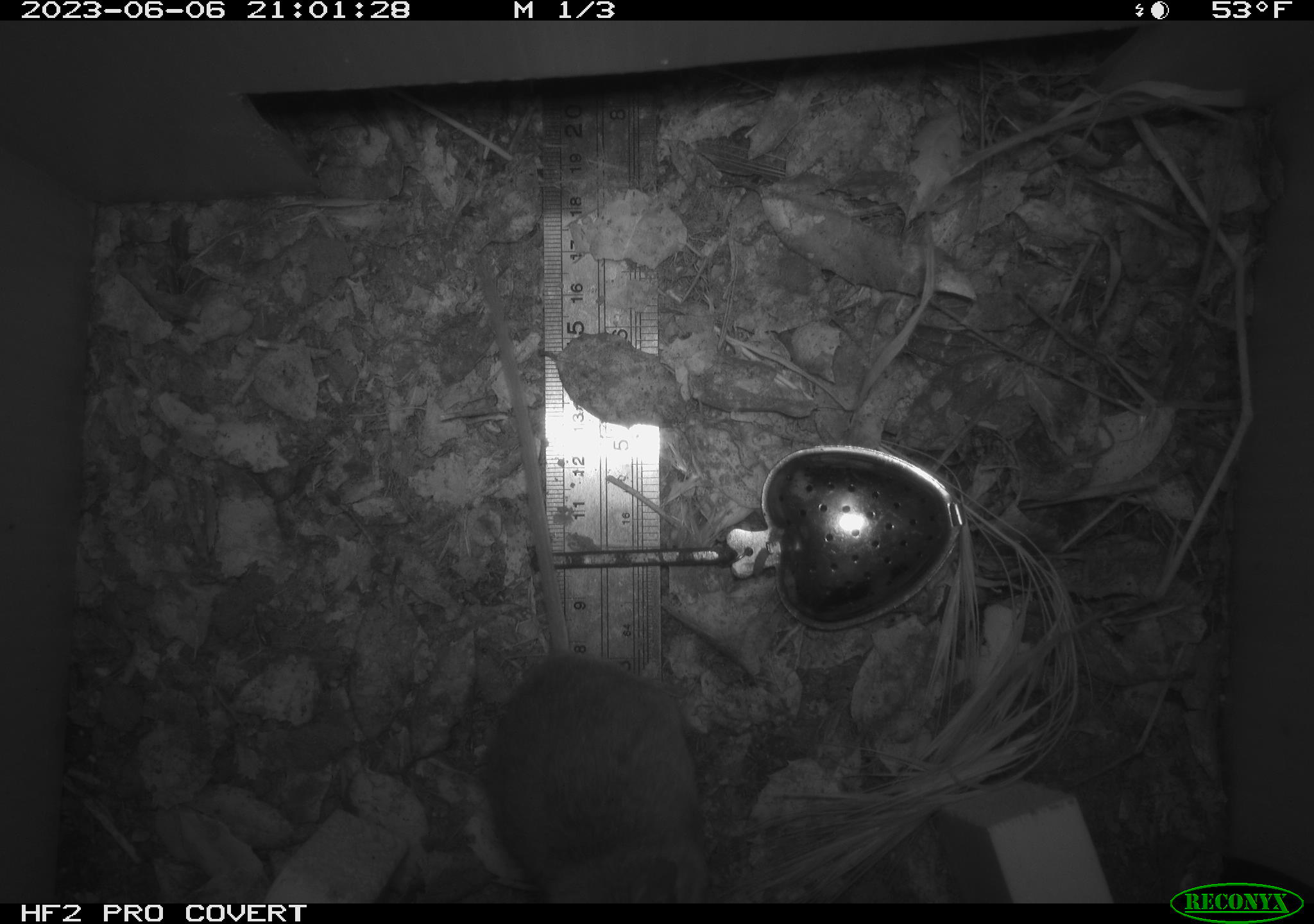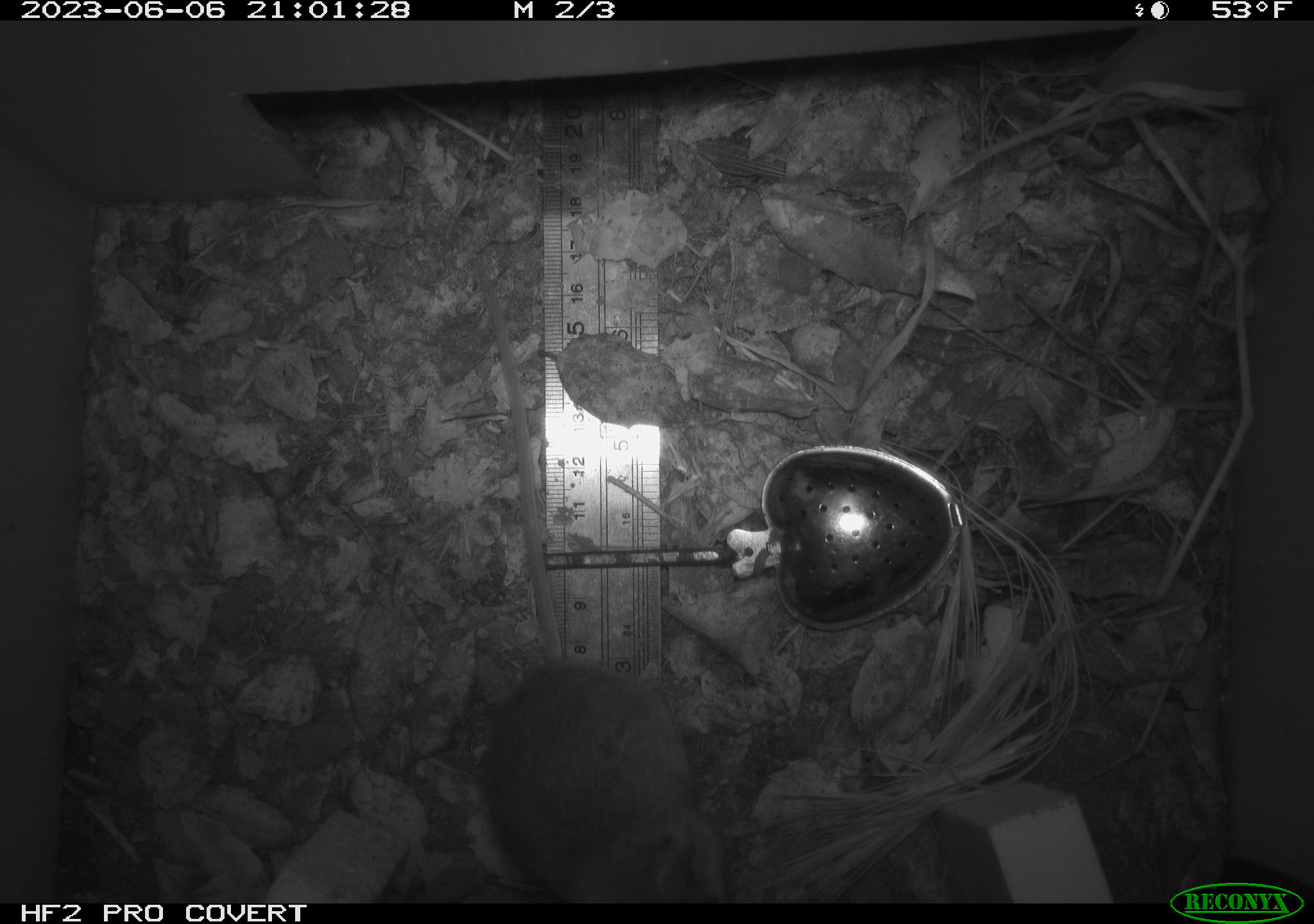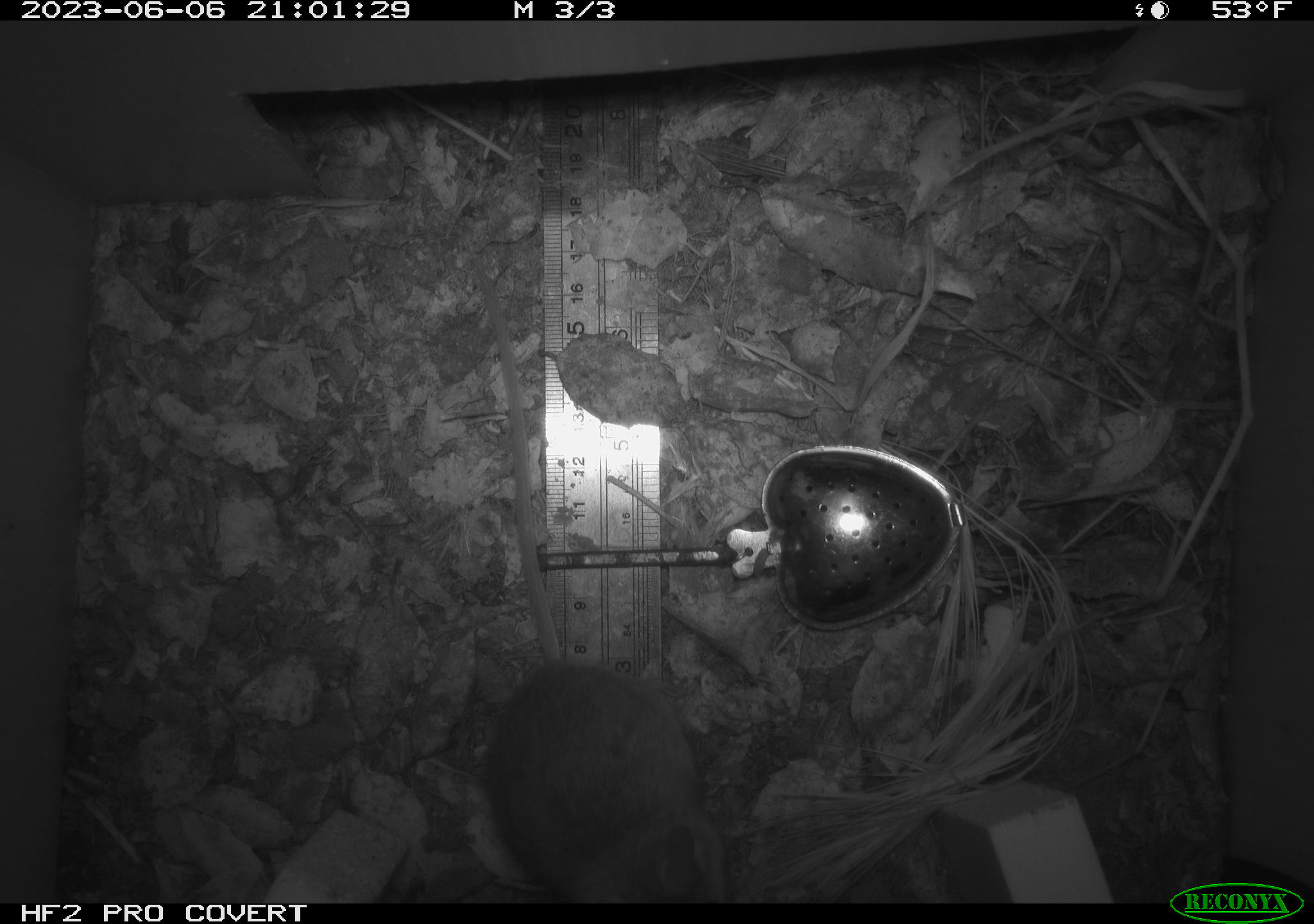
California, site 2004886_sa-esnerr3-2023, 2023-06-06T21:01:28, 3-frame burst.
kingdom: Animalia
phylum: Chordata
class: Mammalia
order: Rodentia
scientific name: Rodentia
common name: mouse species